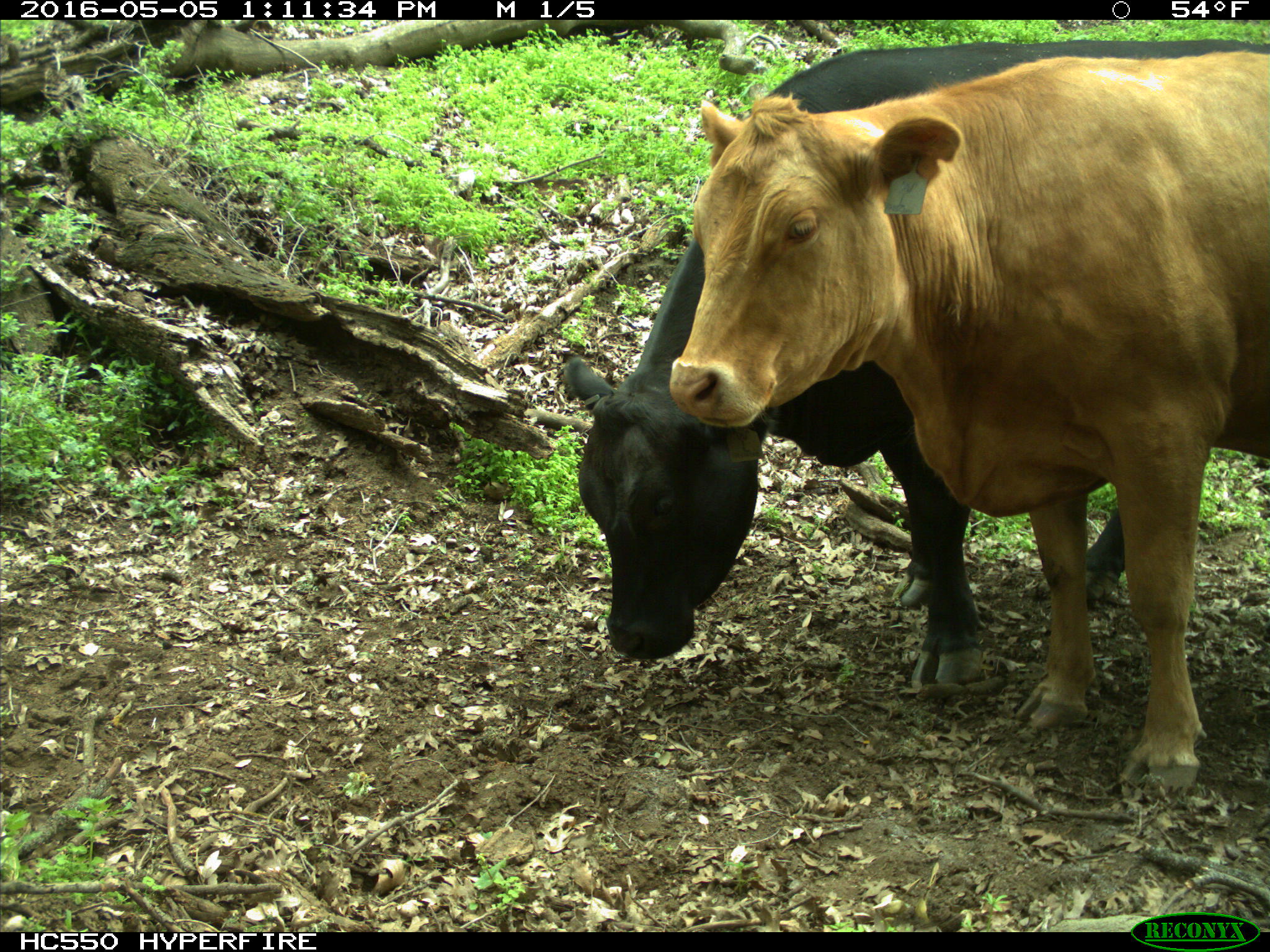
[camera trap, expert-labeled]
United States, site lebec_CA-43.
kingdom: Animalia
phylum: Chordata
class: Mammalia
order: Artiodactyla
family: Bovidae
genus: Bos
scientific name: Bos taurus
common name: domestic cow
Bos taurus (domestic cow).